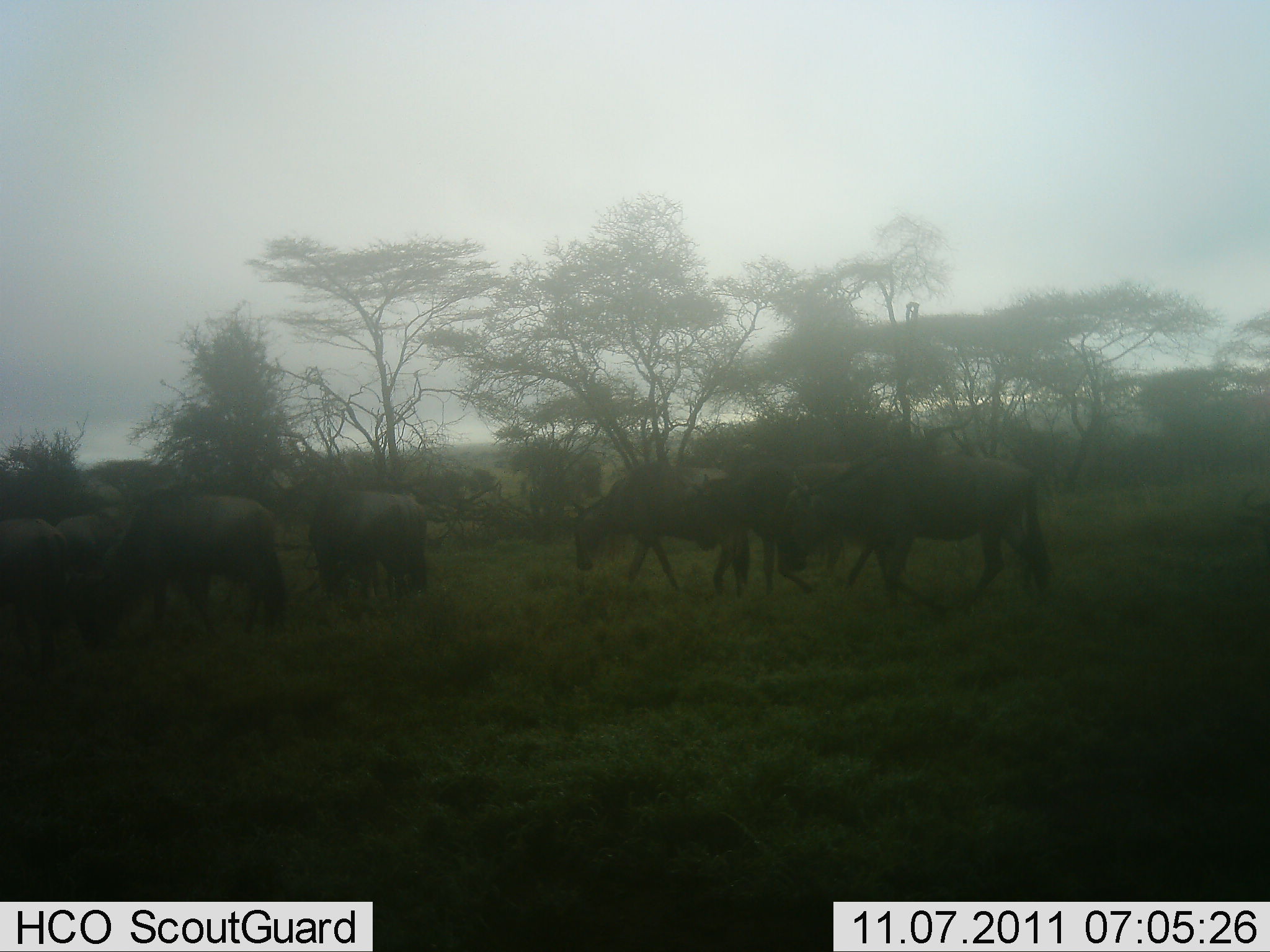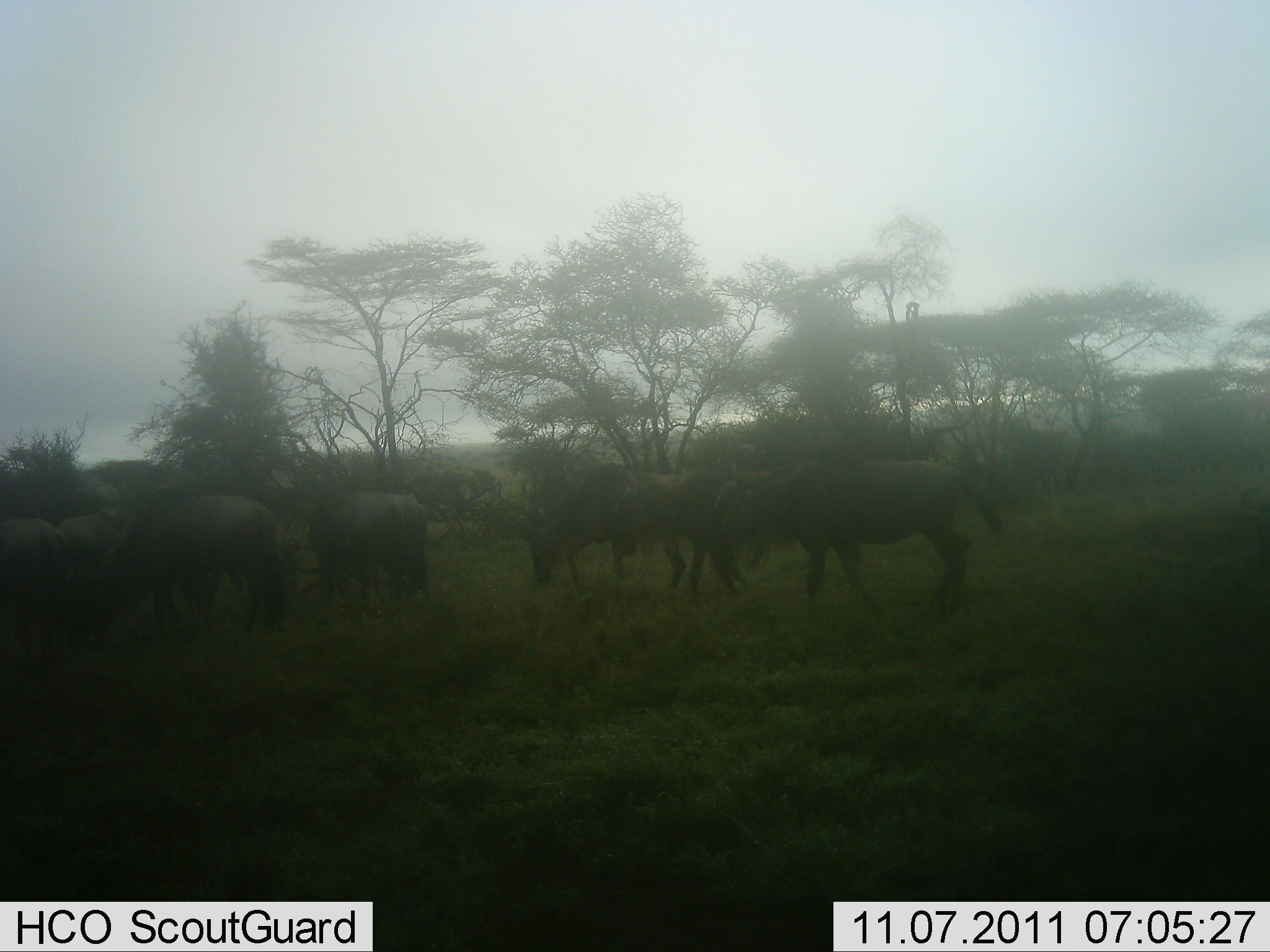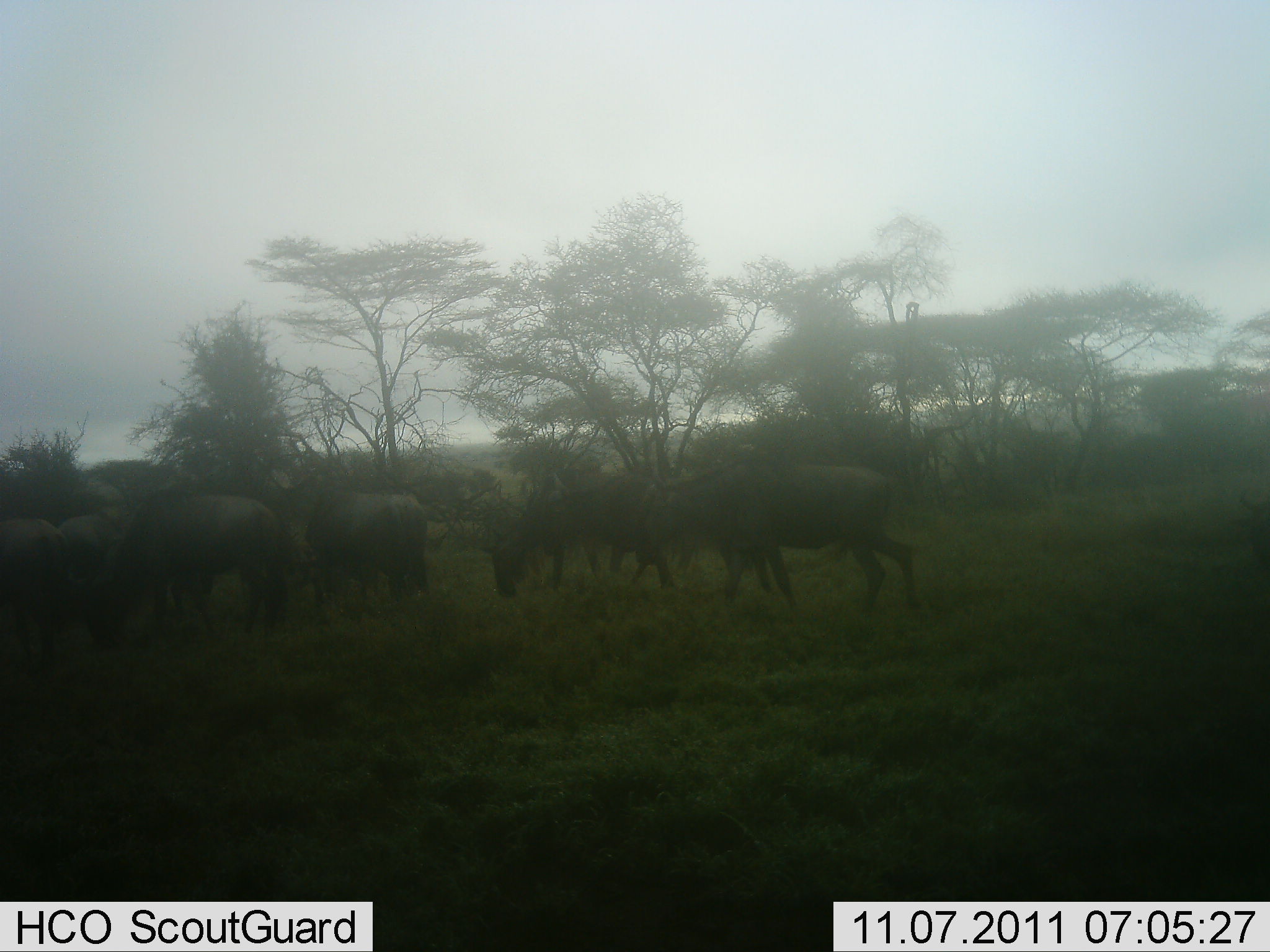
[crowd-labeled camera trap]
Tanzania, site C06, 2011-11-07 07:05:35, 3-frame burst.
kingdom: Animalia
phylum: Chordata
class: Mammalia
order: Artiodactyla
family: Bovidae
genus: Connochaetes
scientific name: Connochaetes taurinus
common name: blue wildebeest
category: wildebeest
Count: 7.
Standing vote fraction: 21%.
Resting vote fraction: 0%.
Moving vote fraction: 71%.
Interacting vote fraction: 0%.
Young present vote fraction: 0%.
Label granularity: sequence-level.